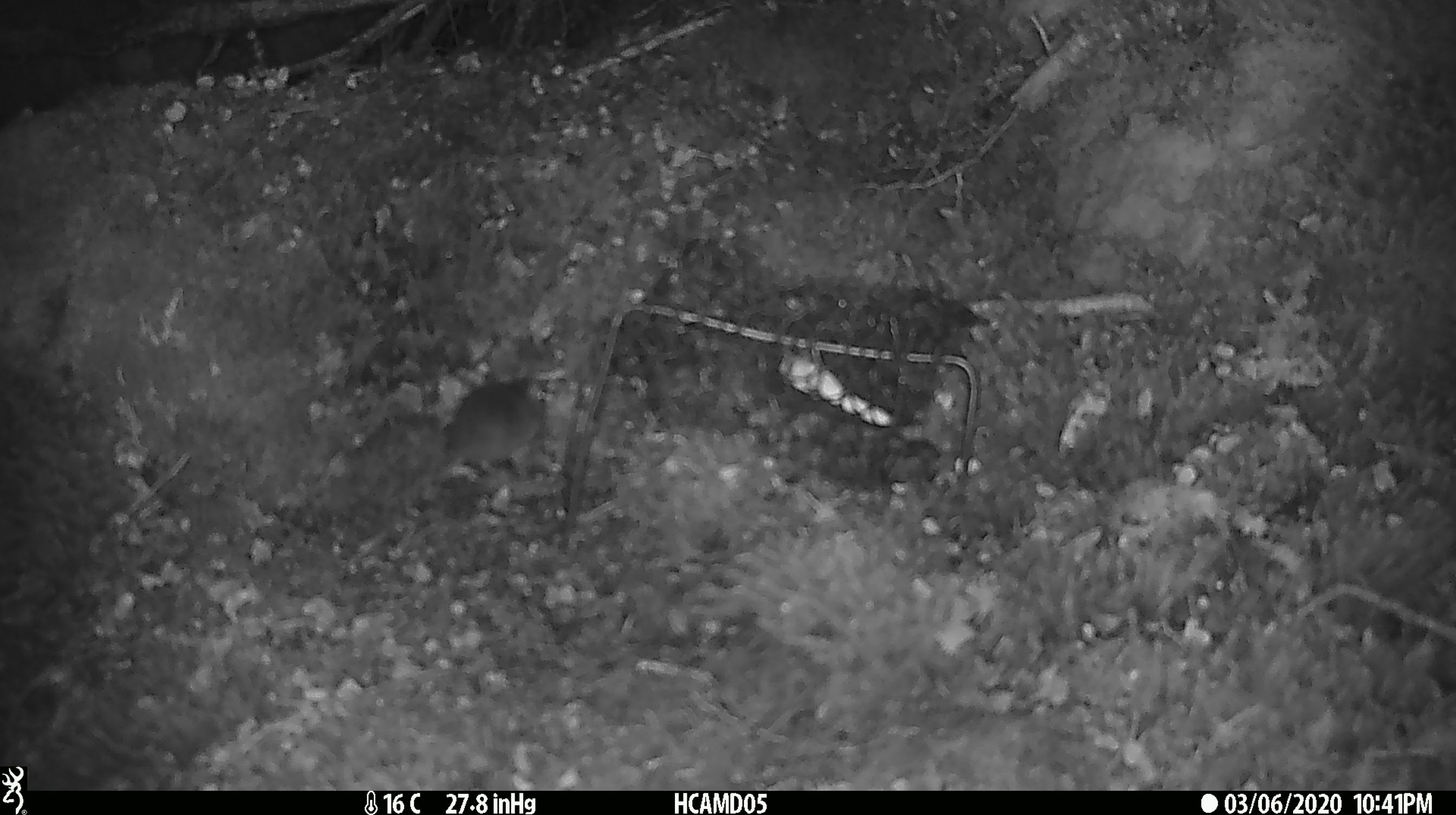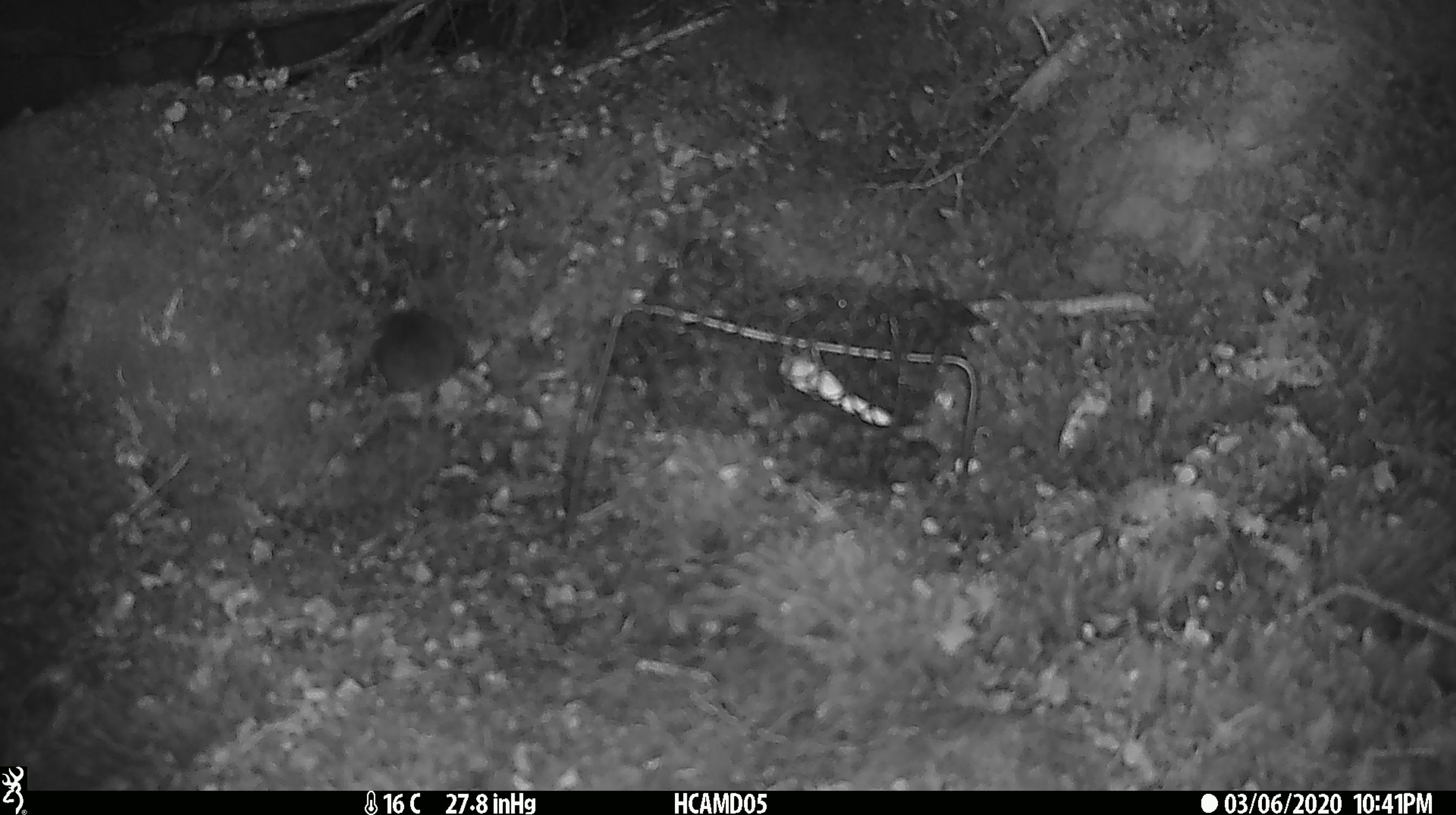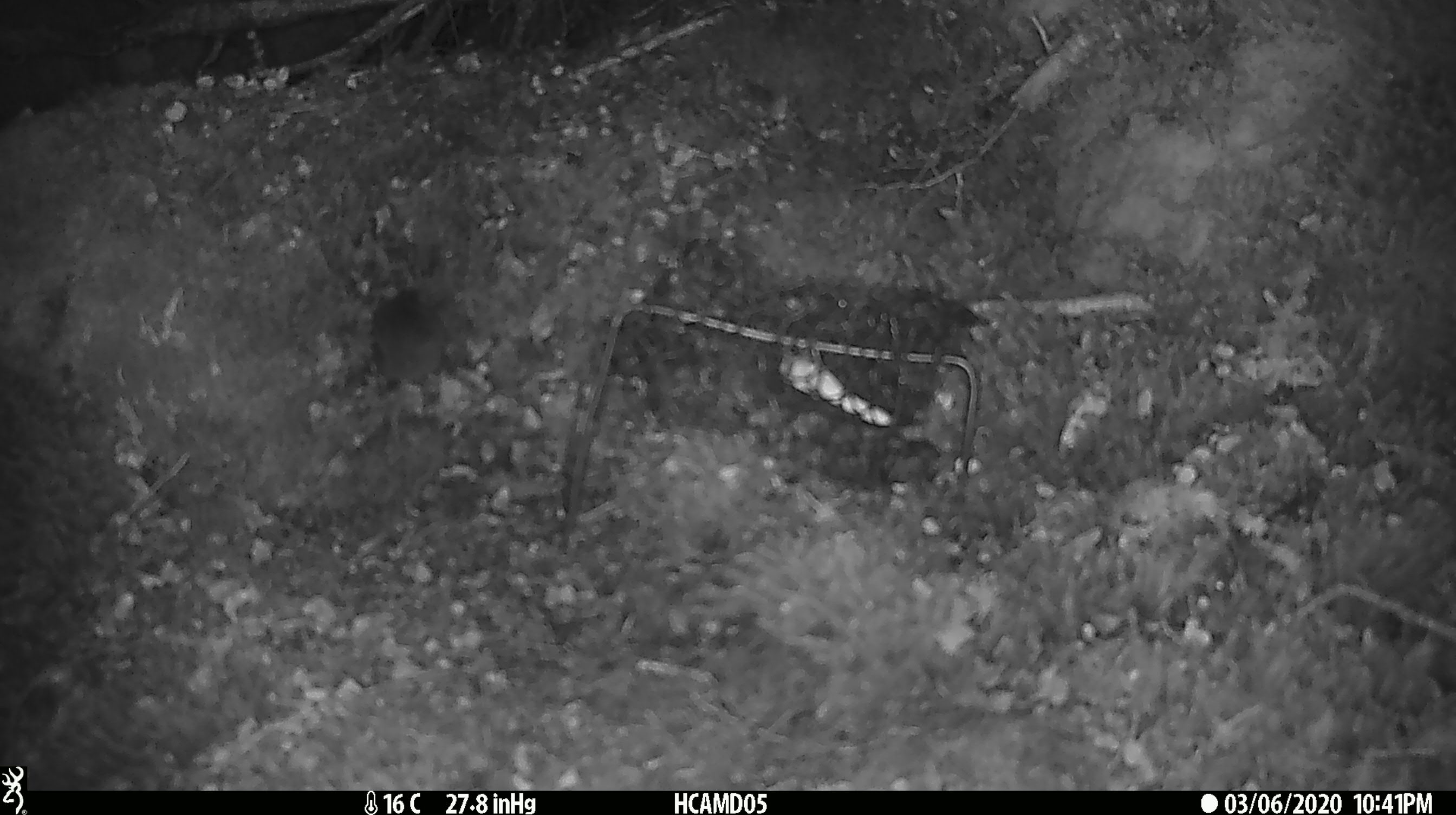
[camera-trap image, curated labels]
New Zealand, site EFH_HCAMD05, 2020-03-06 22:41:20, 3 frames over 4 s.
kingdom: Animalia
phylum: Chordata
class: Mammalia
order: Rodentia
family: Muridae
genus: Mus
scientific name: Mus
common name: mouse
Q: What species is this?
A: Mouse (Mus).